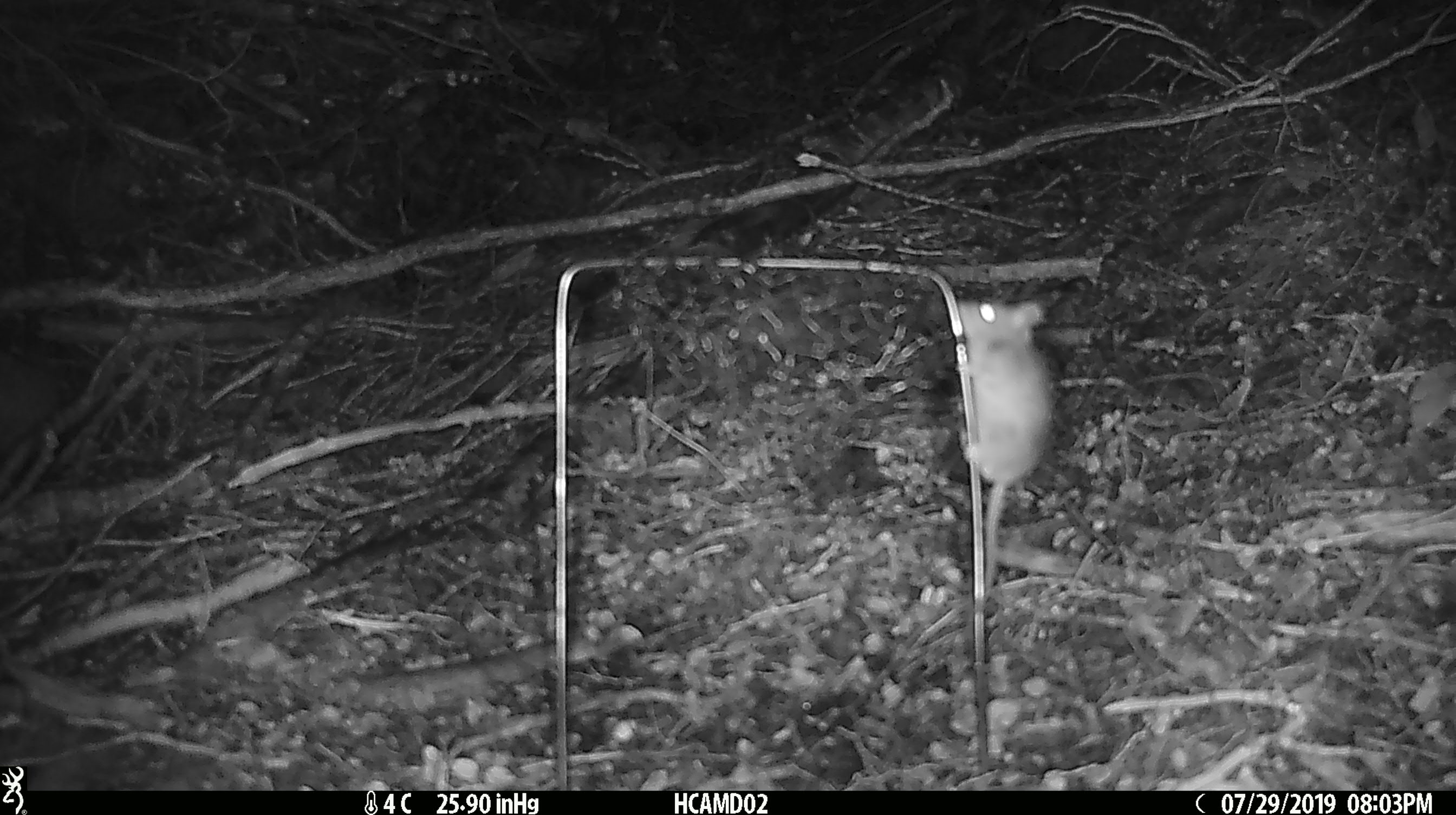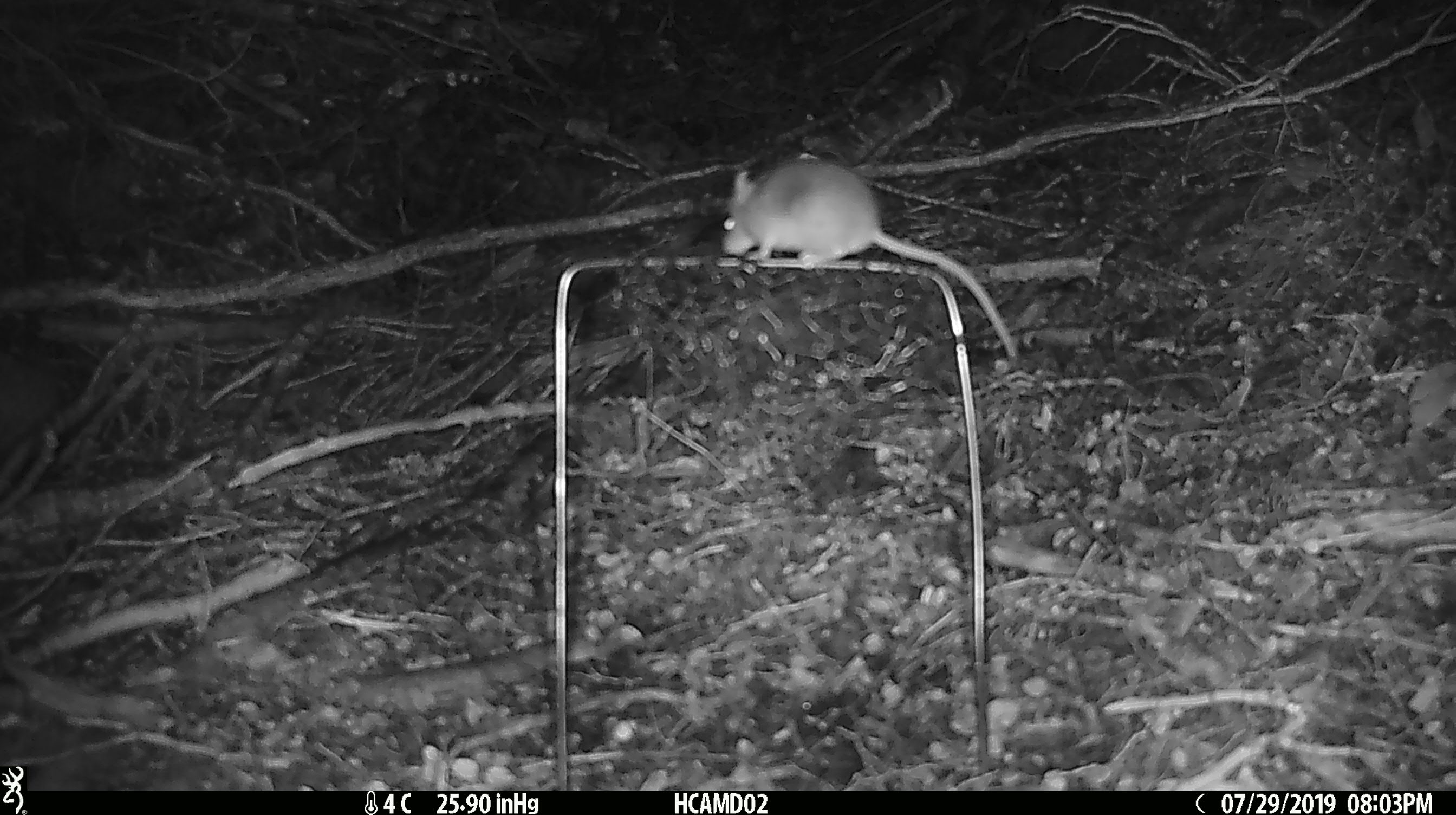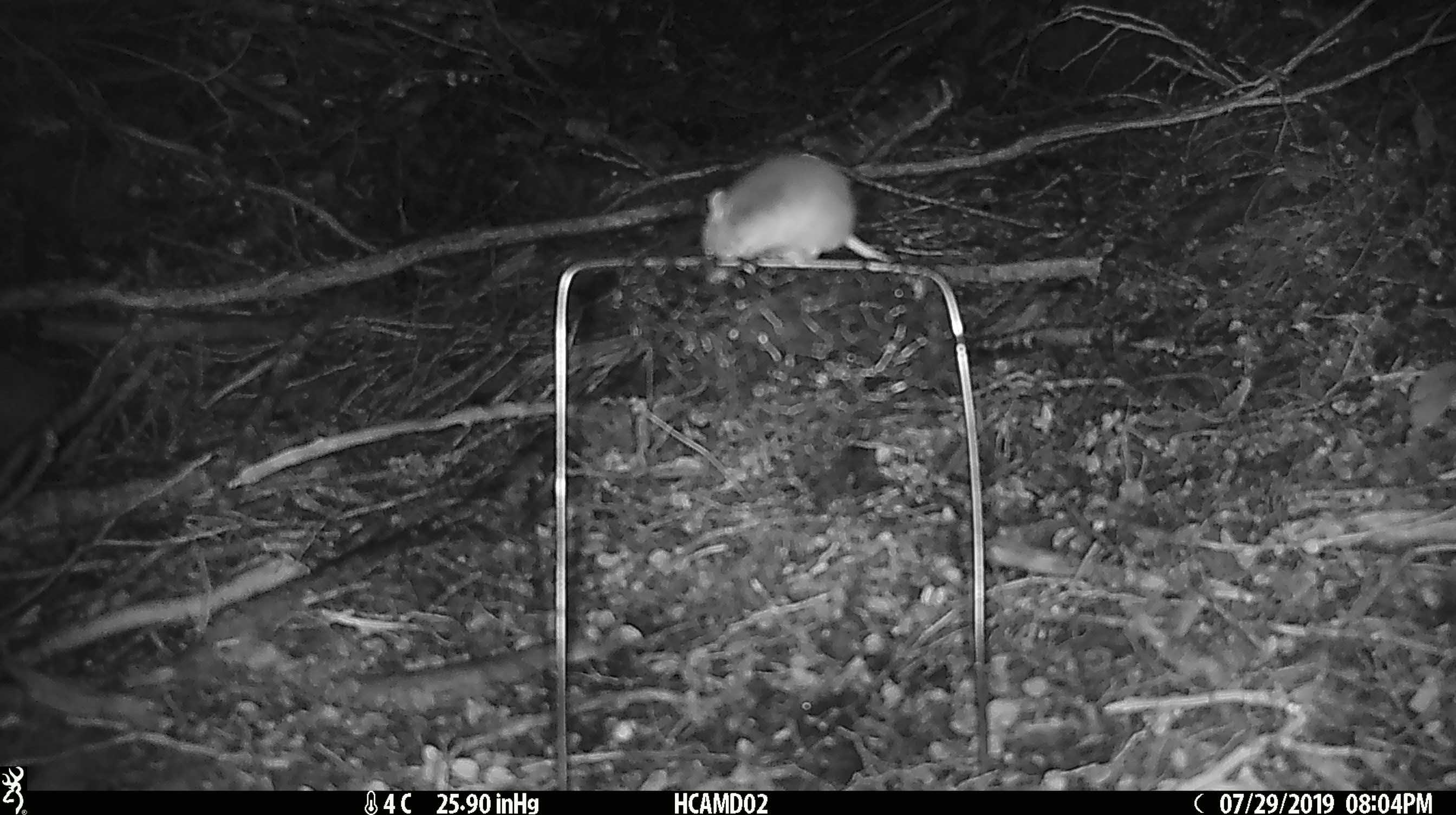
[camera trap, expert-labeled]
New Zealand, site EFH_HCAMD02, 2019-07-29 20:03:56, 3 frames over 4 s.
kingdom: Animalia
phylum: Chordata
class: Mammalia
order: Rodentia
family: Muridae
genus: Mus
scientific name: Mus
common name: mouse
Mouse (Mus).